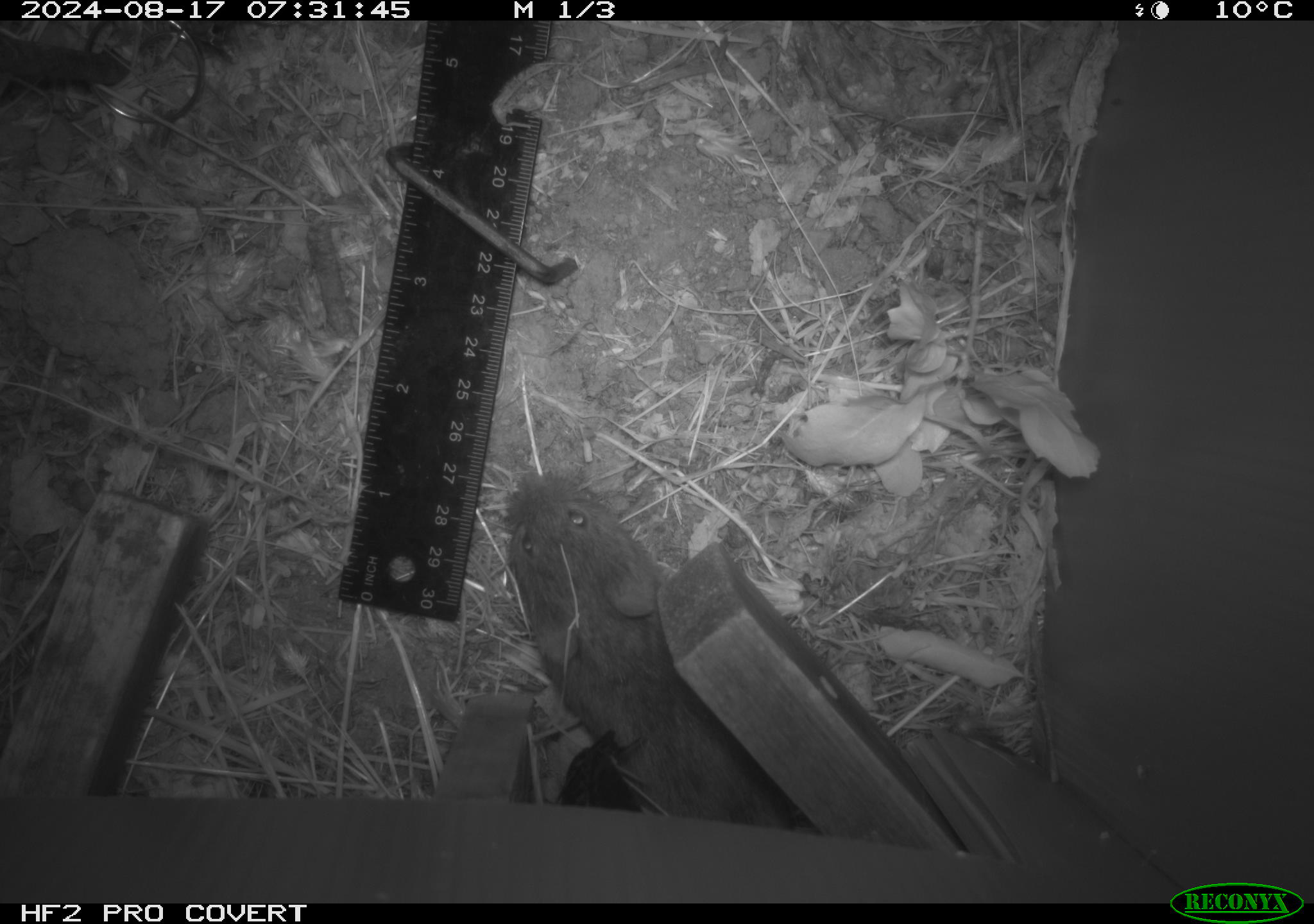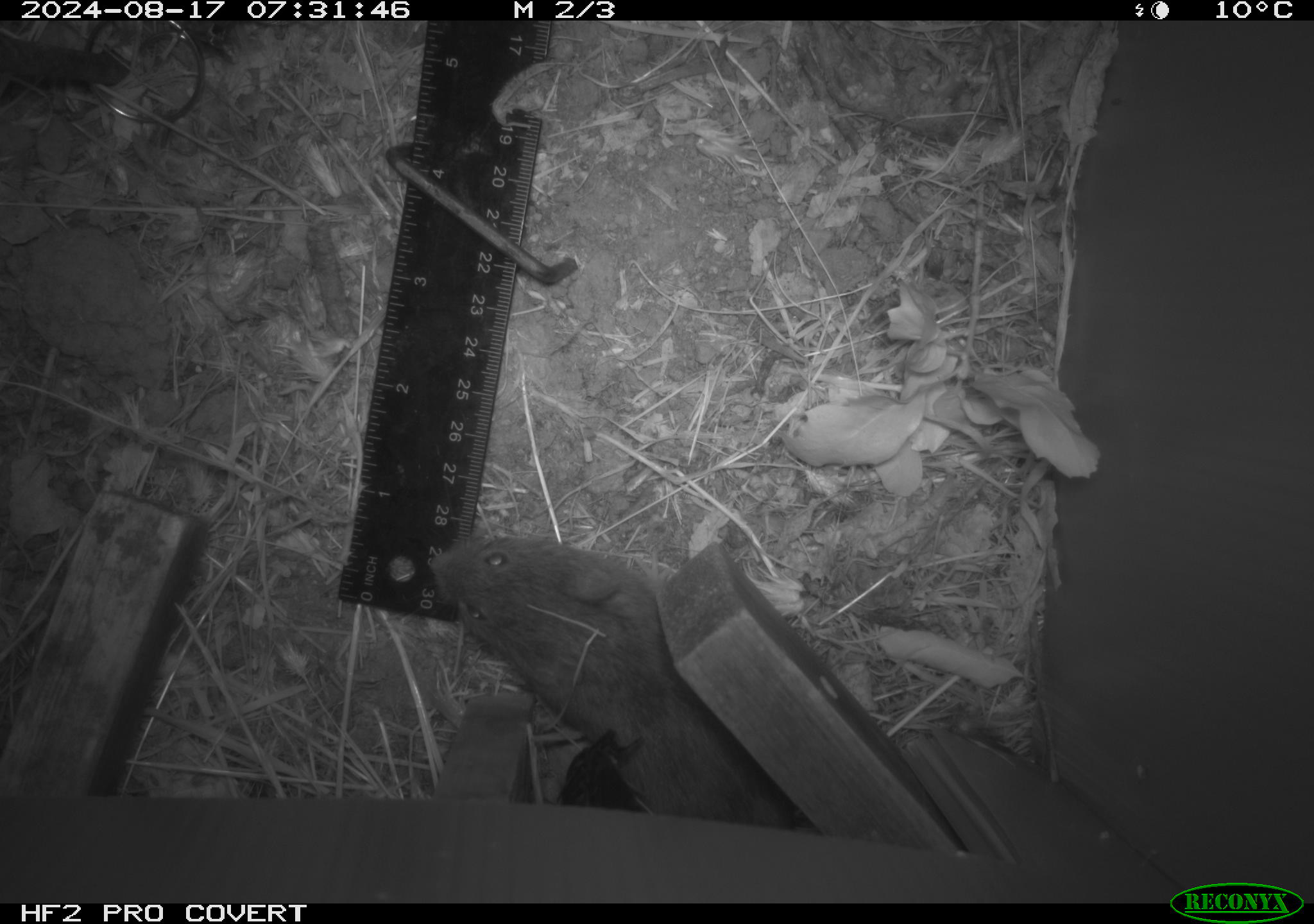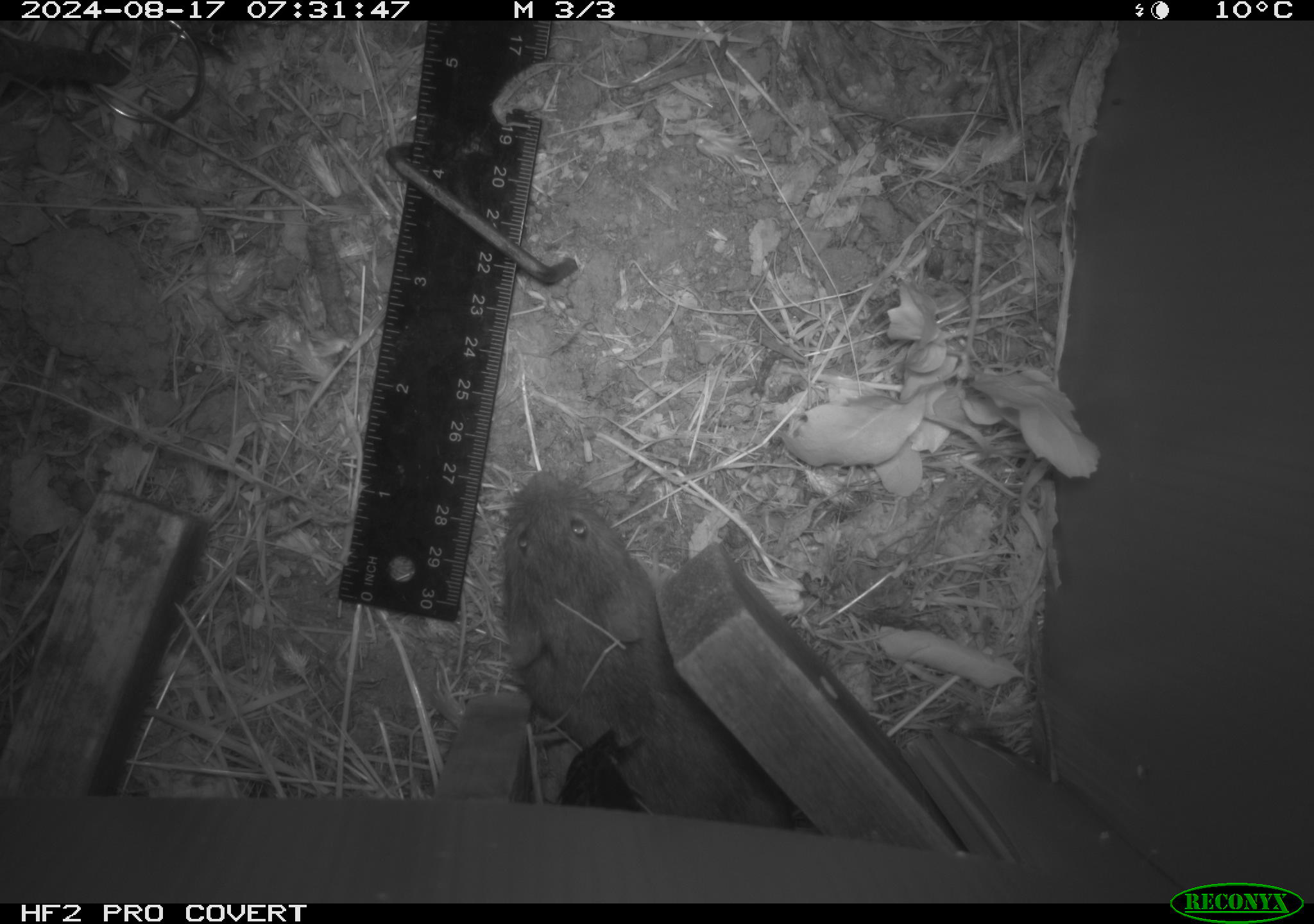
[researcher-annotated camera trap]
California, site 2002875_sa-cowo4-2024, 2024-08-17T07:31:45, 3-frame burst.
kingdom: Animalia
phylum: Chordata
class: Mammalia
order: Rodentia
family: Cricetidae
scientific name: Arvicolinae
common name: voles, lemmings, and muskrats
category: arvicolinae subfamily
Arvicolinae subfamily (voles, lemmings, and muskrats) (Arvicolinae).